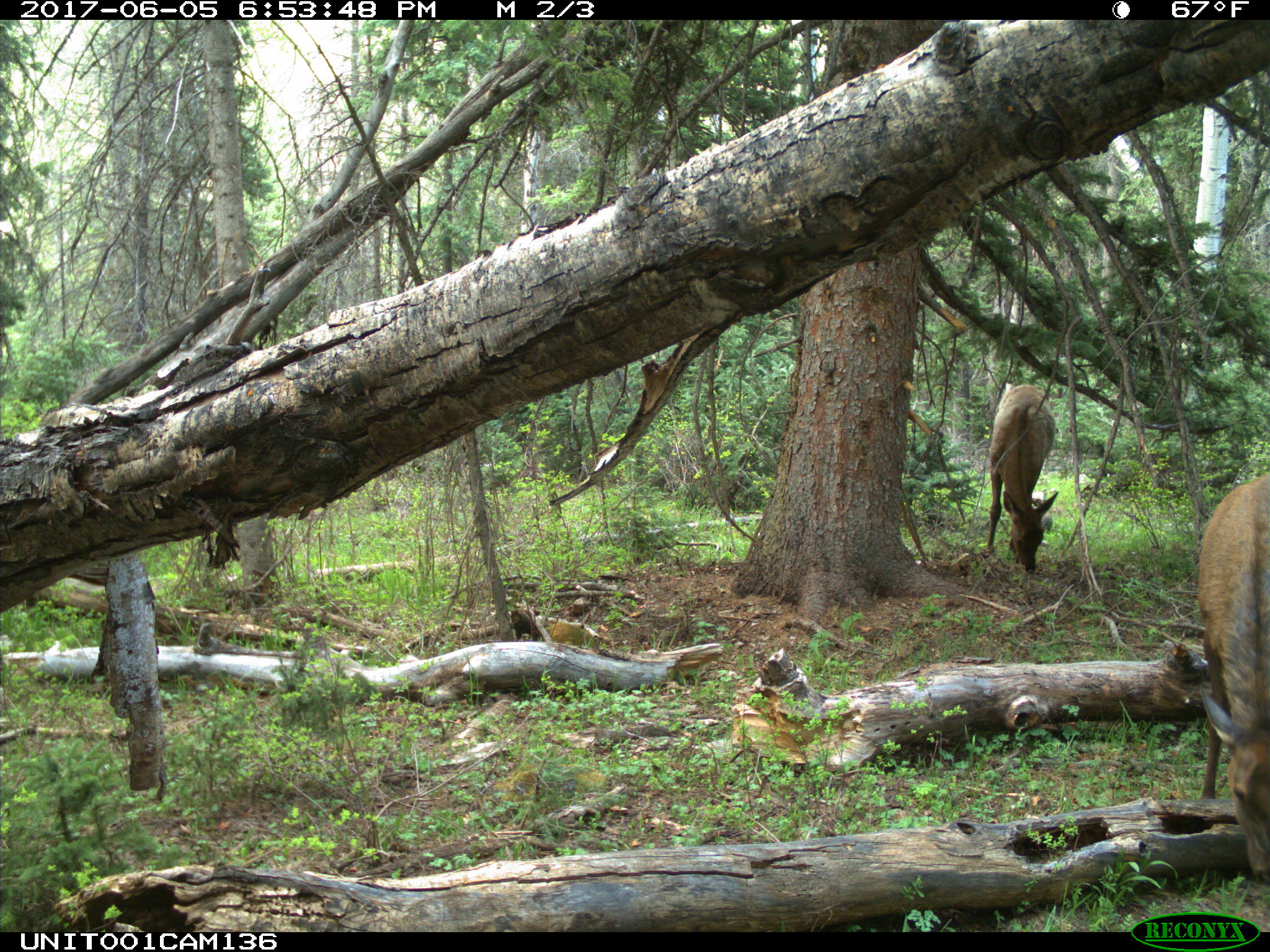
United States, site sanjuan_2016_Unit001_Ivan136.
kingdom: Animalia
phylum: Chordata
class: Mammalia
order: Artiodactyla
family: Cervidae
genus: Cervus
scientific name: Cervus elaphus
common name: red deer